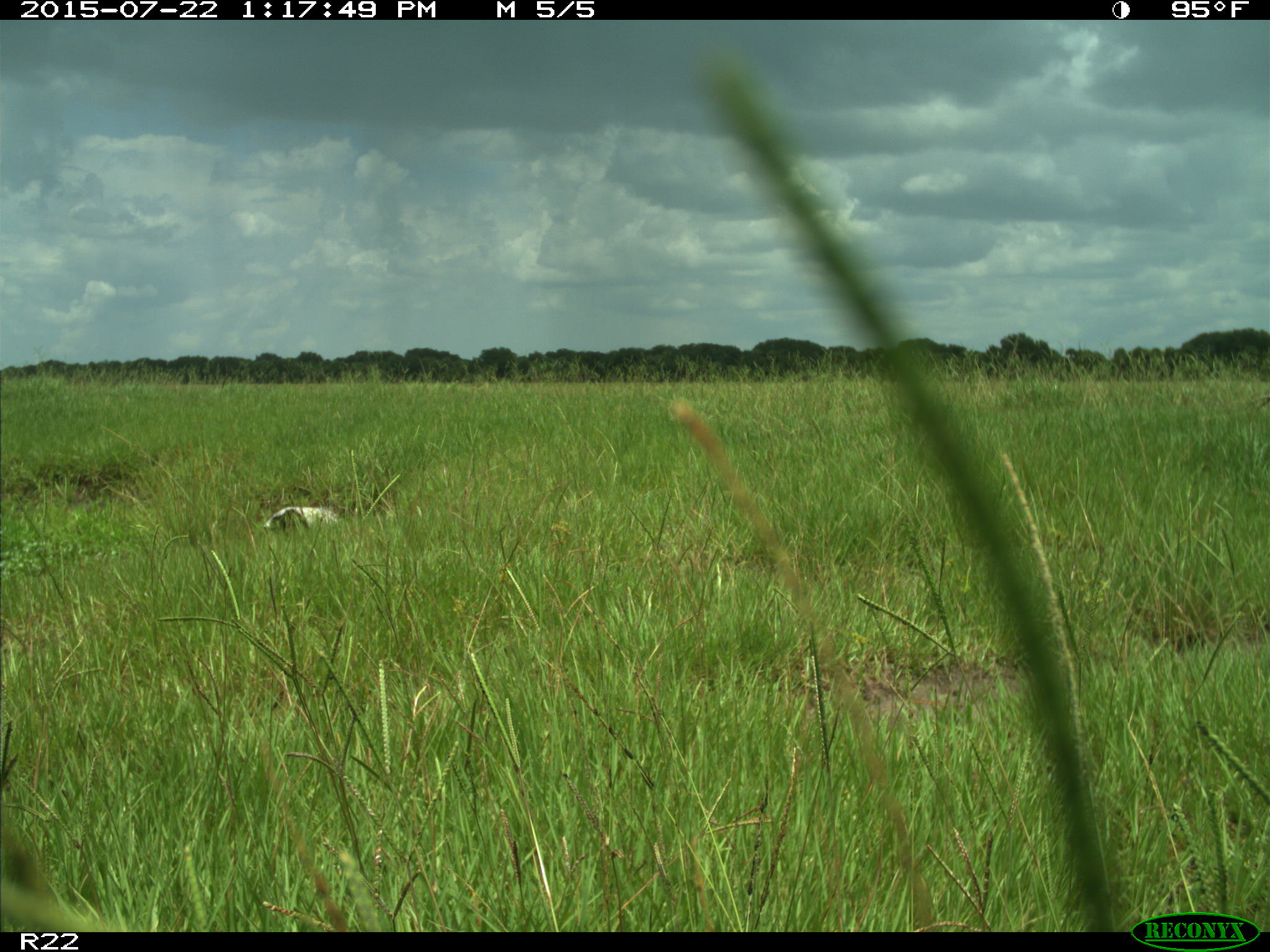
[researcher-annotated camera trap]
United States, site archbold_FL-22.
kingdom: Animalia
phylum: Chordata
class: Mammalia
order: Artiodactyla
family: Bovidae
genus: Bos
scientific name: Bos taurus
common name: domestic cow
Bos taurus (domestic cow).